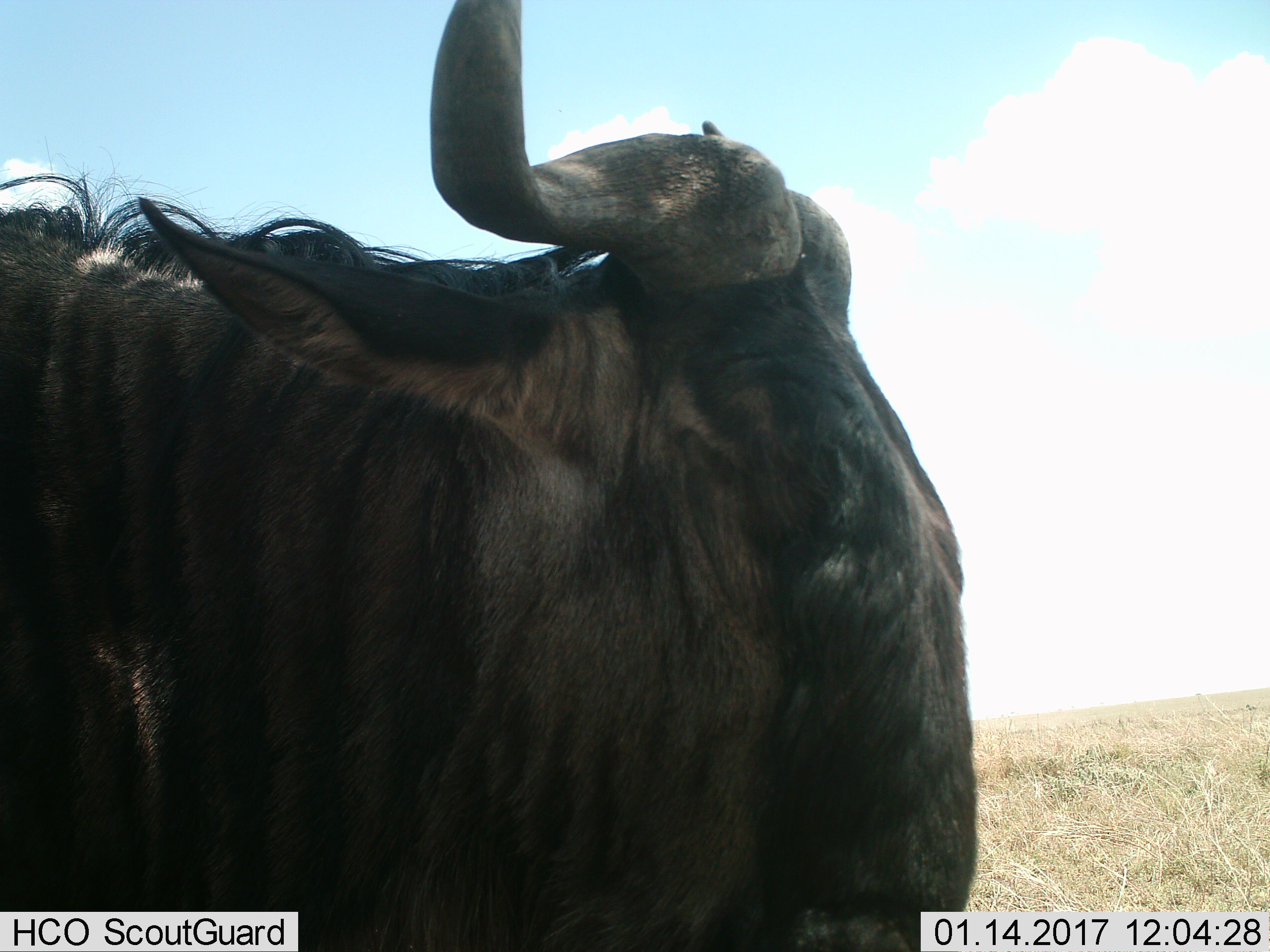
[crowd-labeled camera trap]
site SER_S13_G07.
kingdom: Animalia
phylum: Chordata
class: Mammalia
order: Artiodactyla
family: Bovidae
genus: Connochaetes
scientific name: Connochaetes taurinus taurinus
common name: blue wildebeest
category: wildebeestblue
Wildebeestblue (blue wildebeest) (Connochaetes taurinus taurinus), count 1. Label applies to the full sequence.